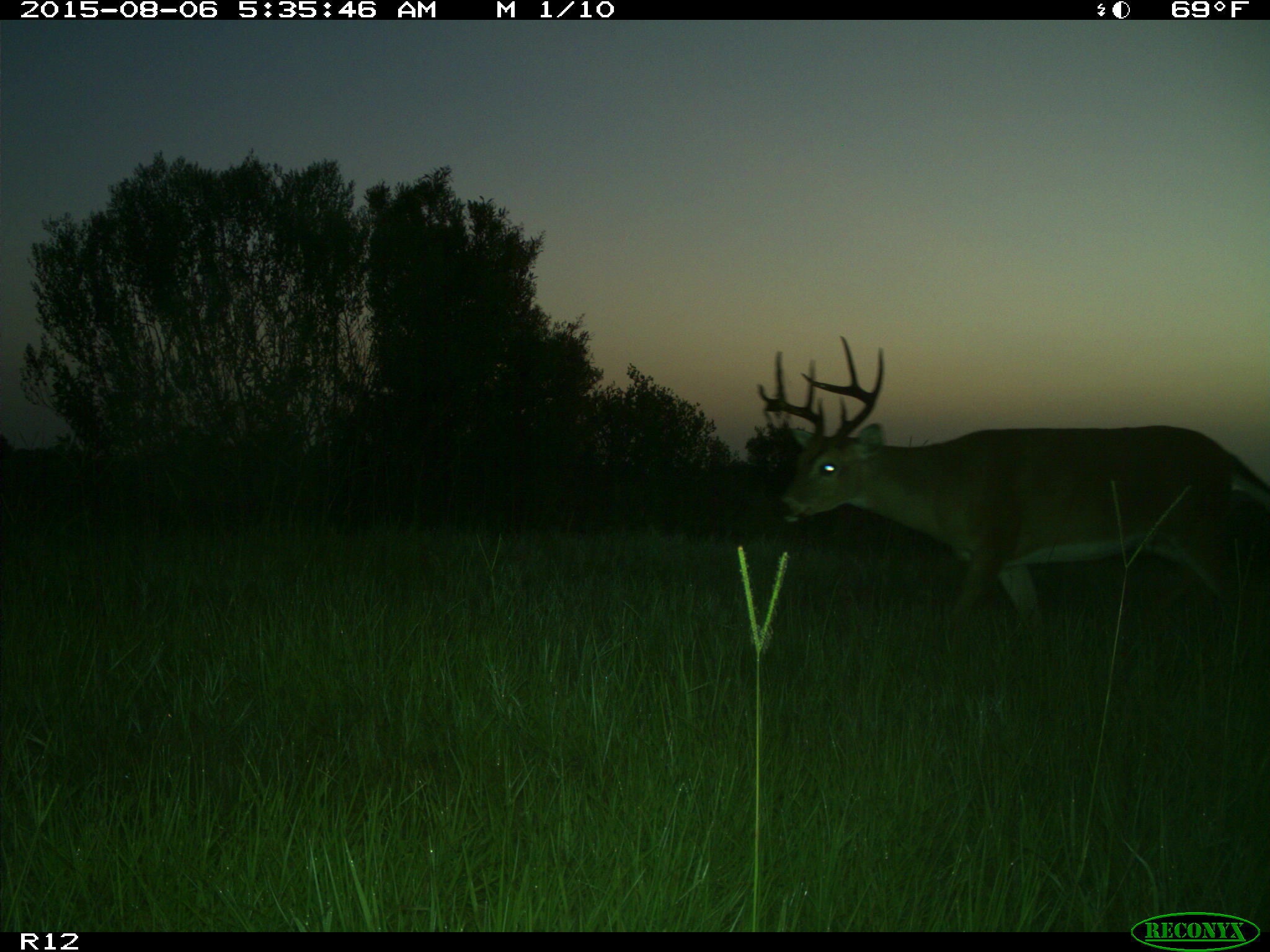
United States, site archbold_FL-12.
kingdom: Animalia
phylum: Chordata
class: Mammalia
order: Artiodactyla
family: Cervidae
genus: Odocoileus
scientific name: Odocoileus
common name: deer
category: unidentified deer